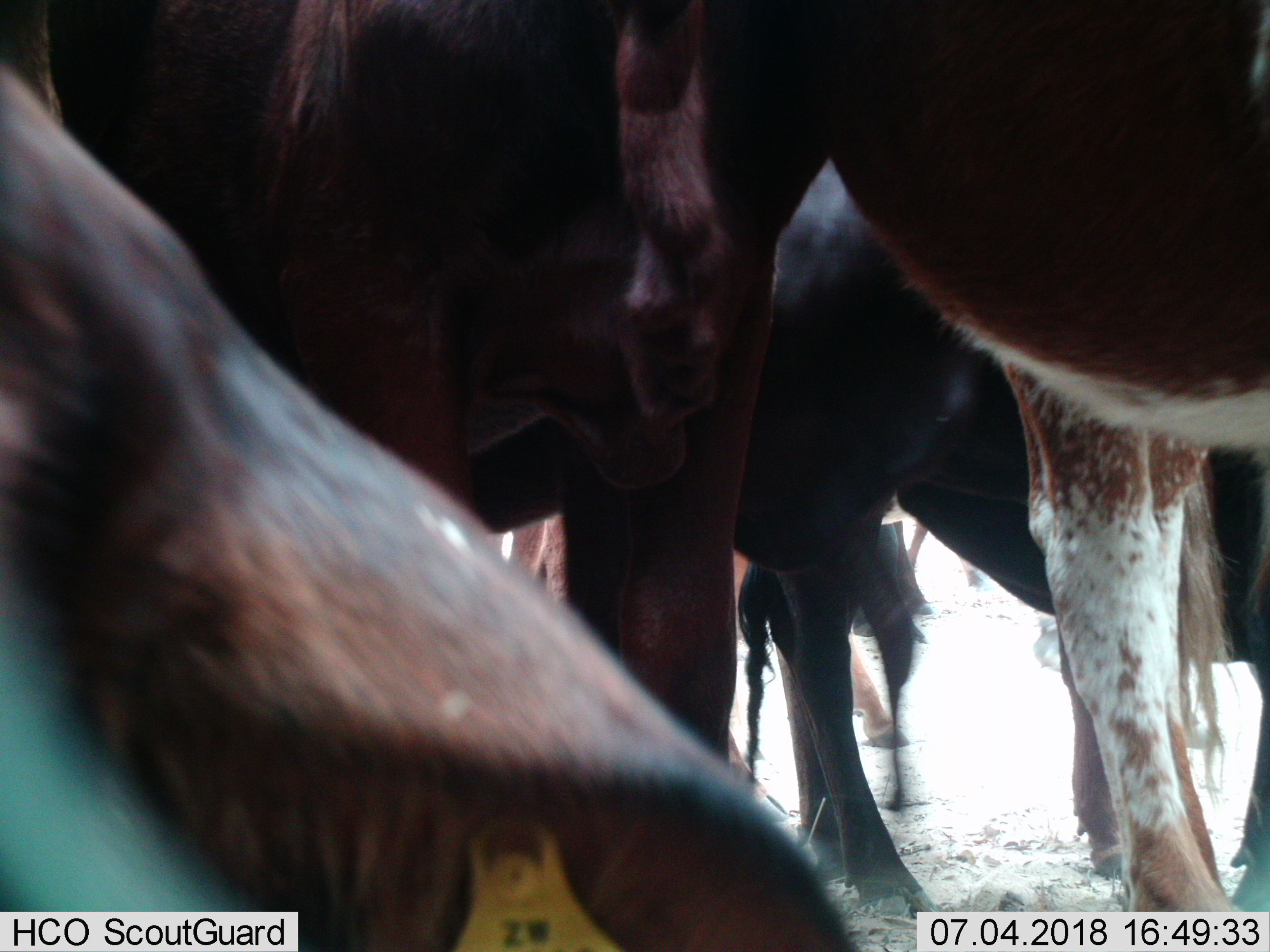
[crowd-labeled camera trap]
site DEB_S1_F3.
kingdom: Animalia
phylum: Chordata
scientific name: Vertebrata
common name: domestic animal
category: domesticanimal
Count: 6.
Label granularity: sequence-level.